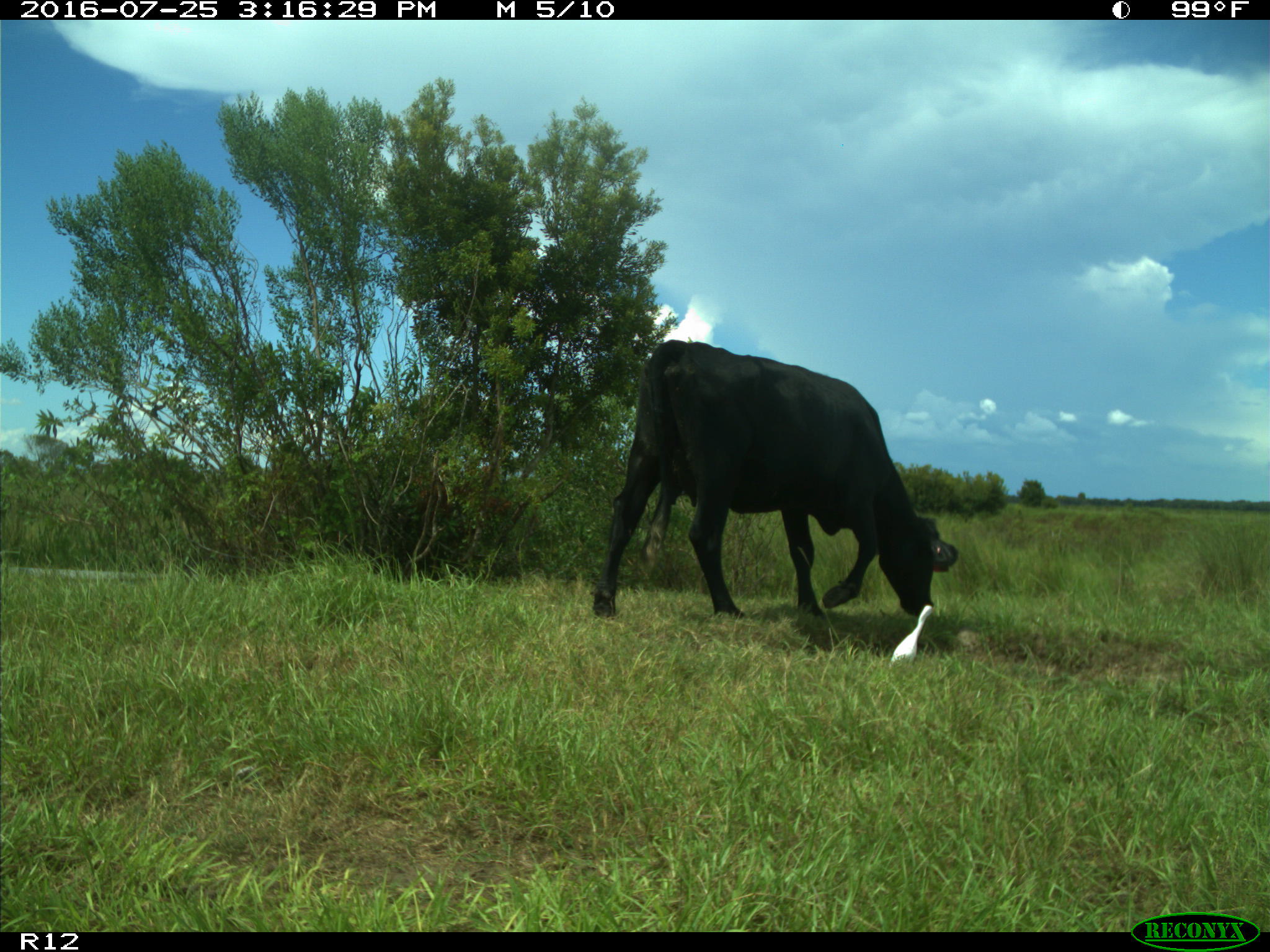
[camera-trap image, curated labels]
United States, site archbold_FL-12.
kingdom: Animalia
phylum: Chordata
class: Mammalia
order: Artiodactyla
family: Bovidae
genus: Bos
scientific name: Bos taurus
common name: domestic cow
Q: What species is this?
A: Bos taurus (domestic cow).